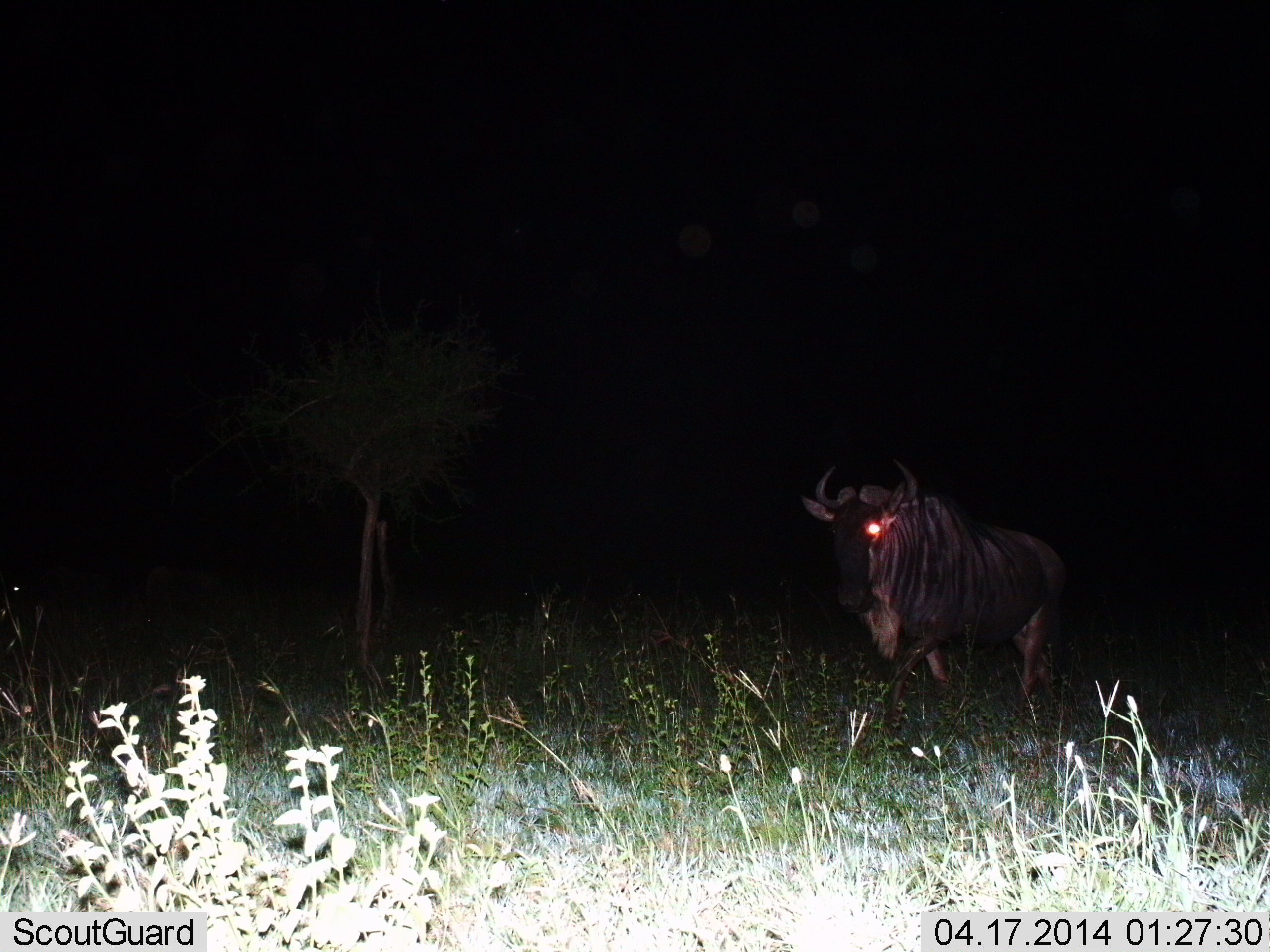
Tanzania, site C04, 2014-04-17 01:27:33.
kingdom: Animalia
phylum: Chordata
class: Mammalia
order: Artiodactyla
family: Bovidae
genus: Connochaetes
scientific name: Connochaetes taurinus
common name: blue wildebeest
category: wildebeest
Wildebeest (blue wildebeest) (Connochaetes taurinus), count 1. Behavior (volunteer vote fractions): standing 60%, resting 0%, moving 40%, interacting 0%. Young present (vote fraction): 0%. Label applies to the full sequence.